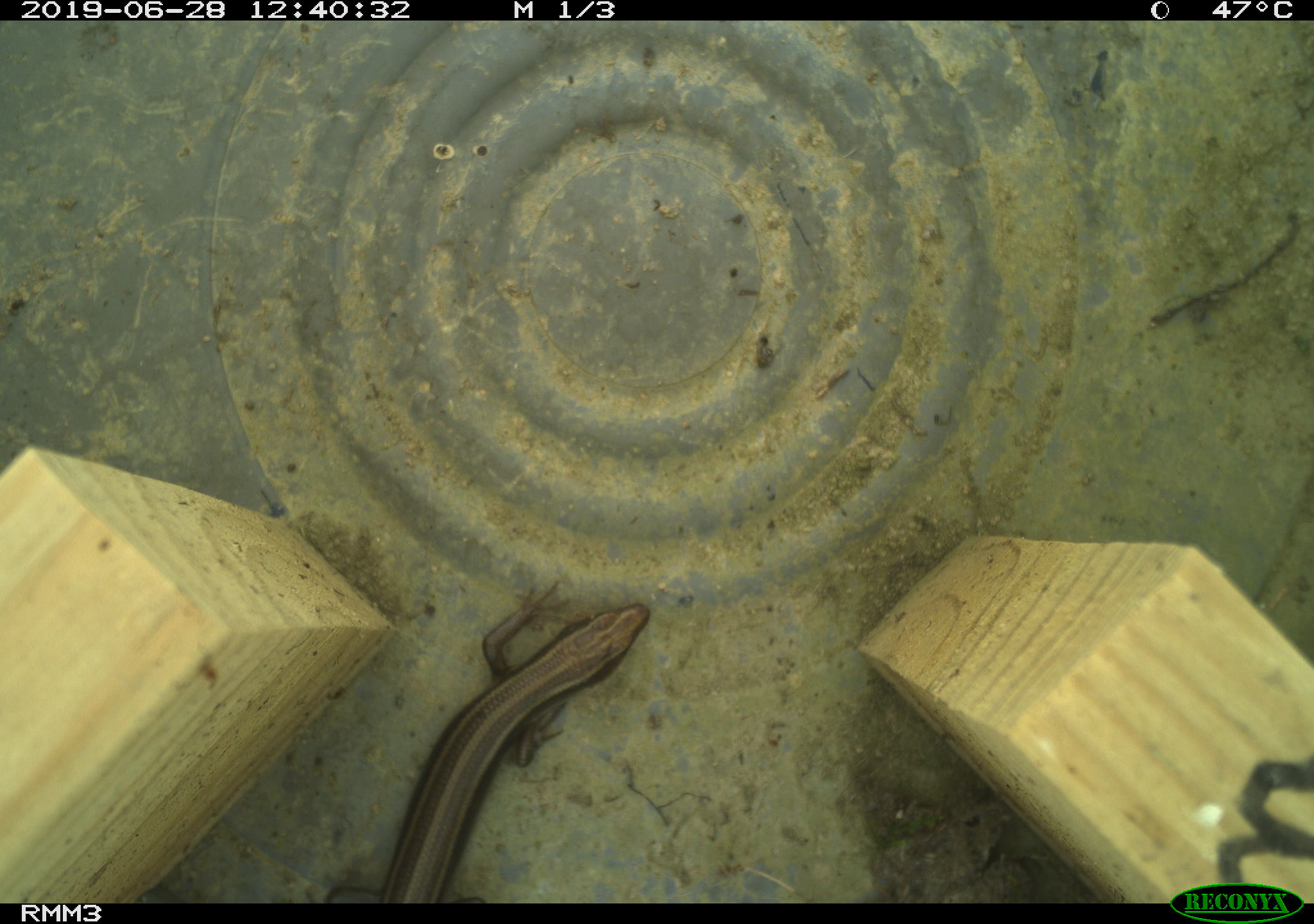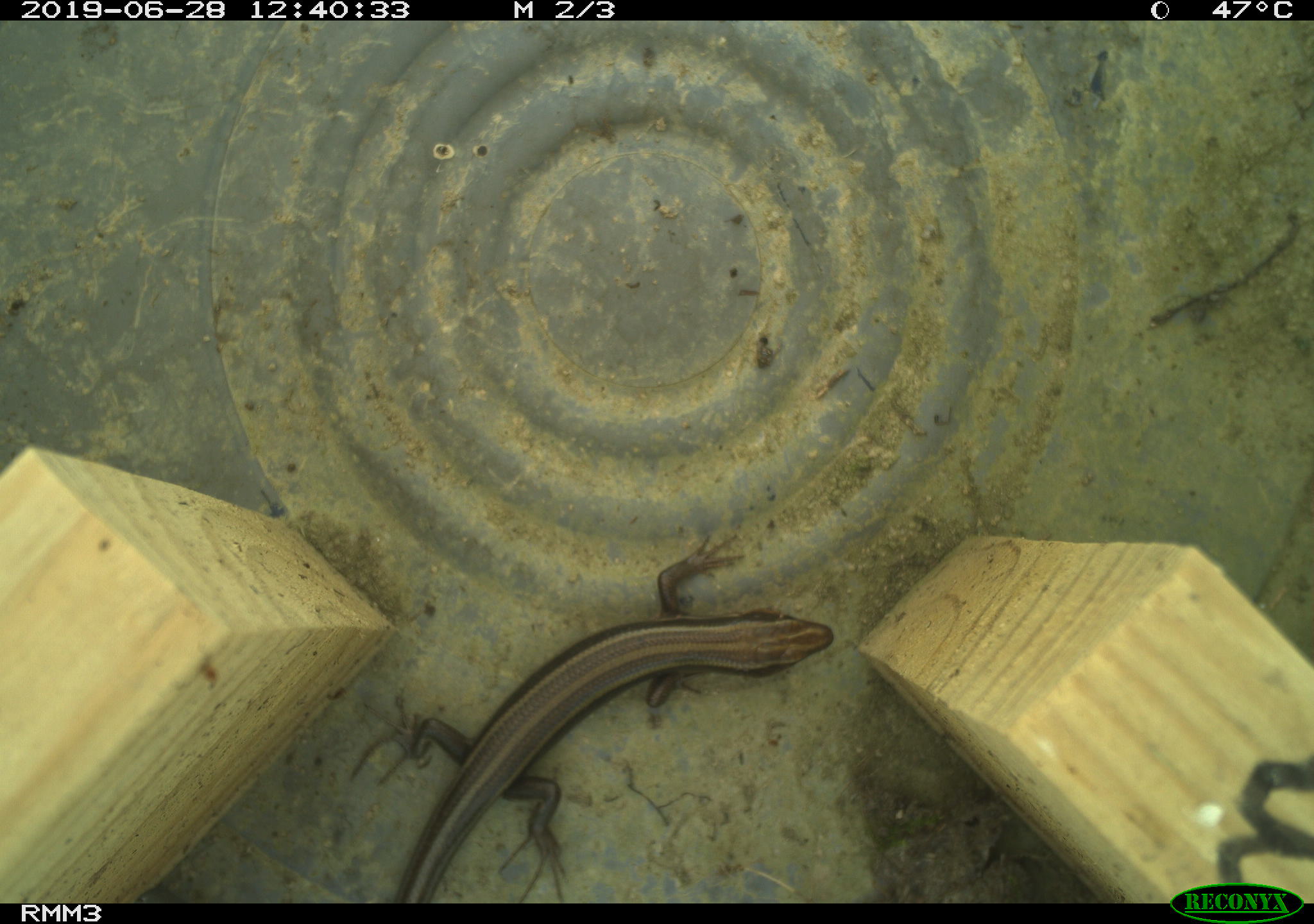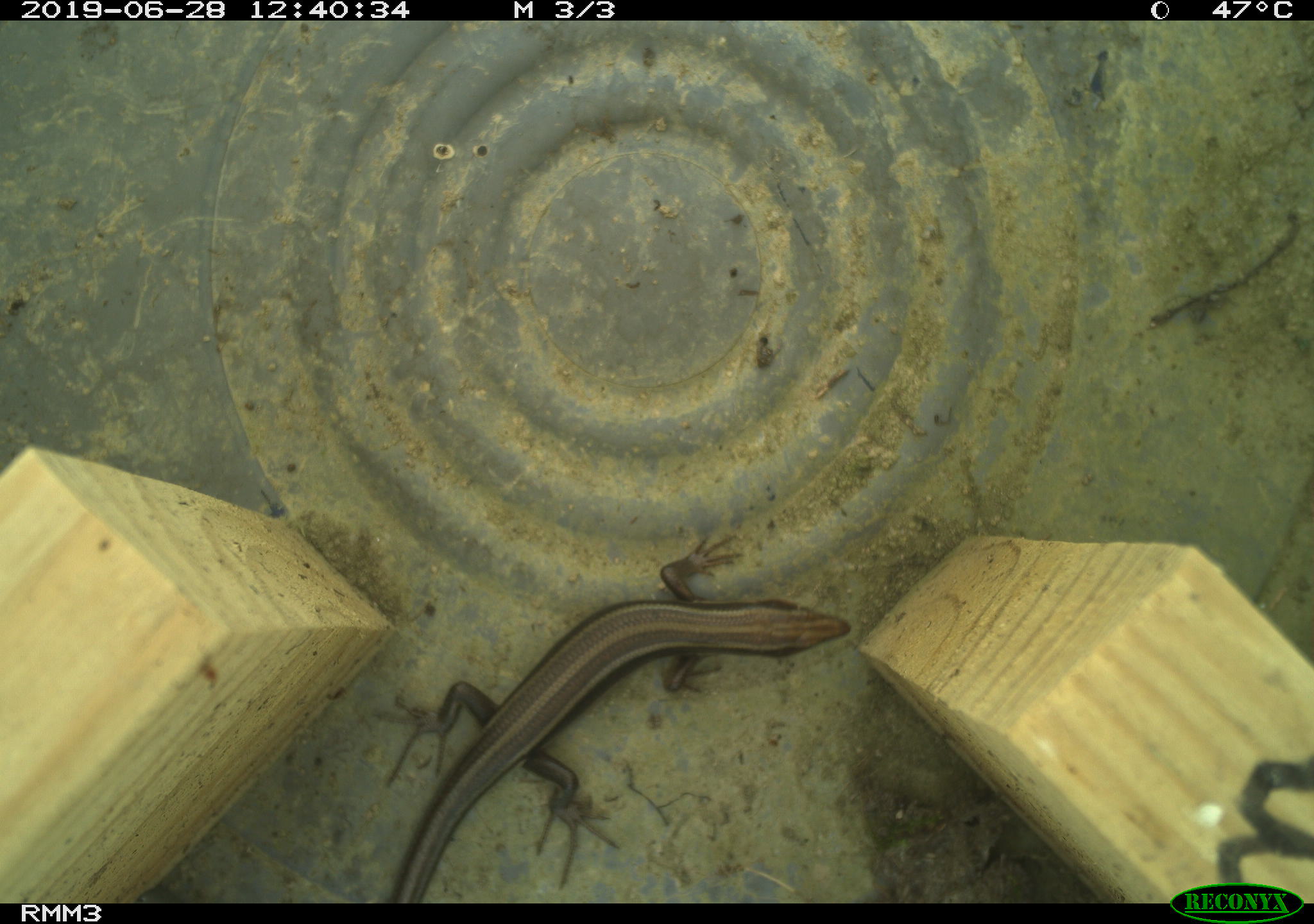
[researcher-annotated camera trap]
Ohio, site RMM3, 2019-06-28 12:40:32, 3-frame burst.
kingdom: Animalia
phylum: Chordata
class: Reptilia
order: Squamata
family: Scincidae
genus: Plestiodon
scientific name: Plestiodon fasciatus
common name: common five-lined skink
Common five-lined skink (Plestiodon fasciatus).